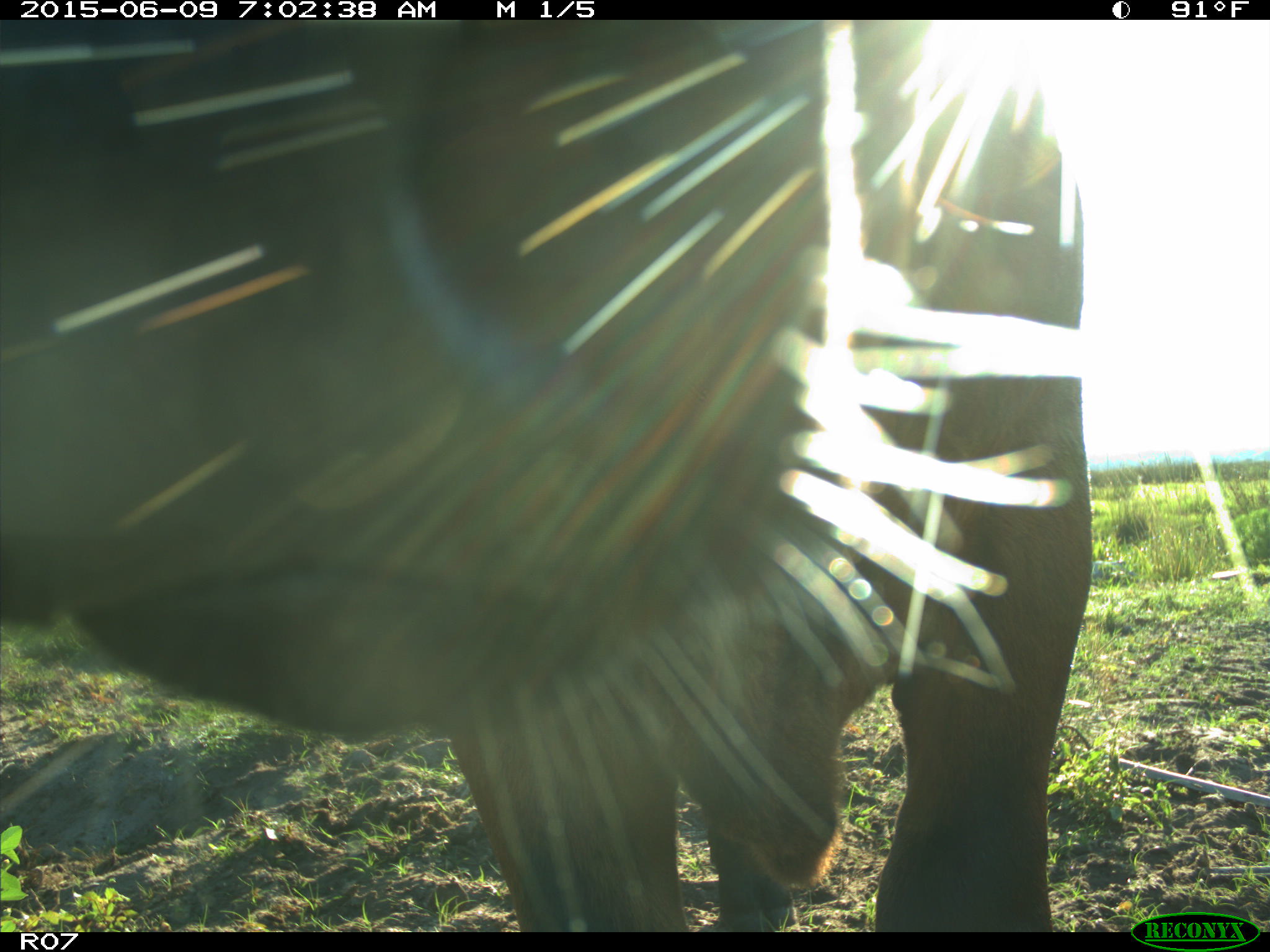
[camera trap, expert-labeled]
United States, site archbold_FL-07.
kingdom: Animalia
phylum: Chordata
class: Mammalia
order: Artiodactyla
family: Bovidae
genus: Bos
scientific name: Bos taurus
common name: domestic cow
Bos taurus (domestic cow).